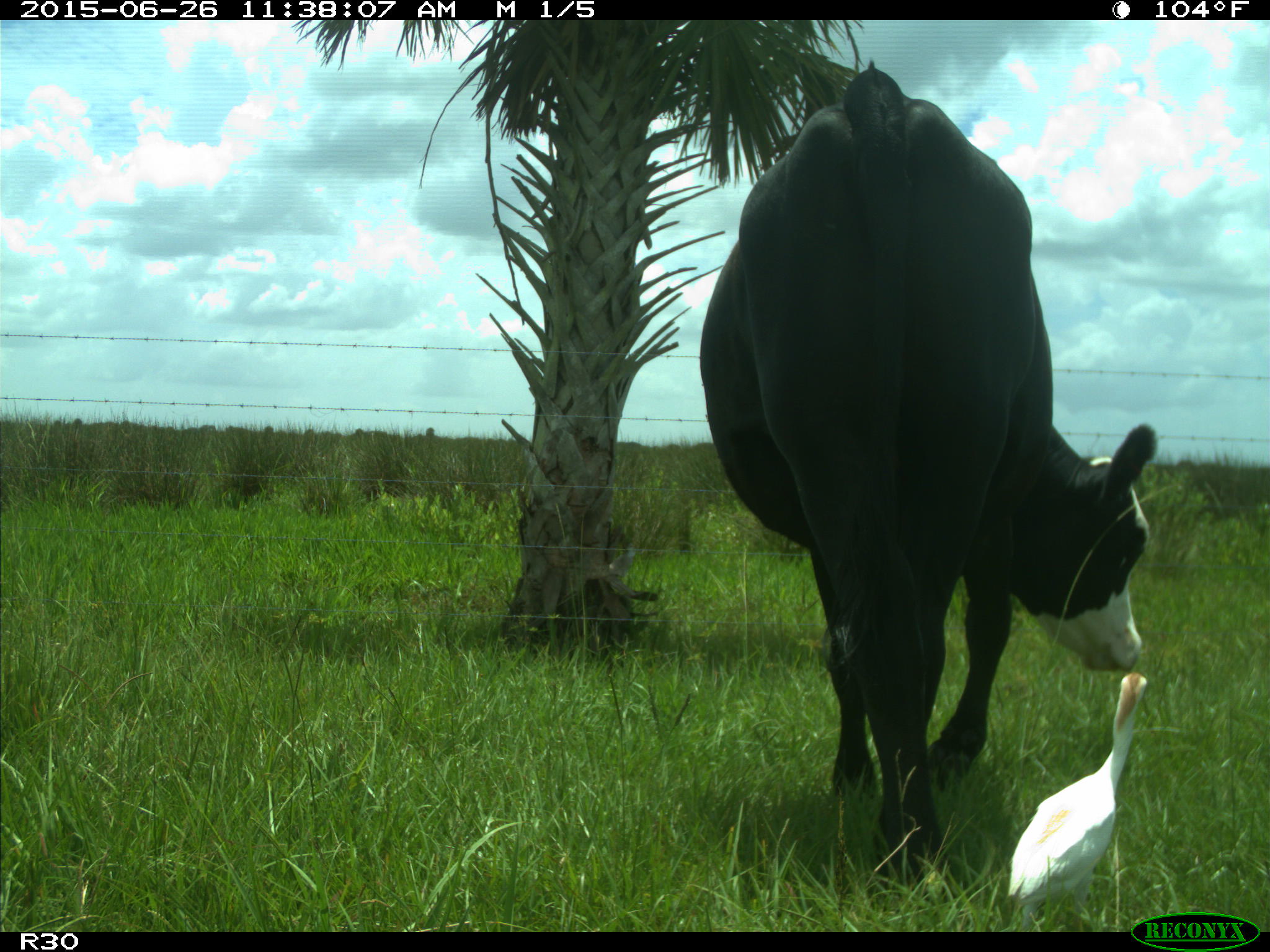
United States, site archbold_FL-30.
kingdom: Animalia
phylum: Chordata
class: Mammalia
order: Artiodactyla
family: Bovidae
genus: Bos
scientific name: Bos taurus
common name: domestic cow